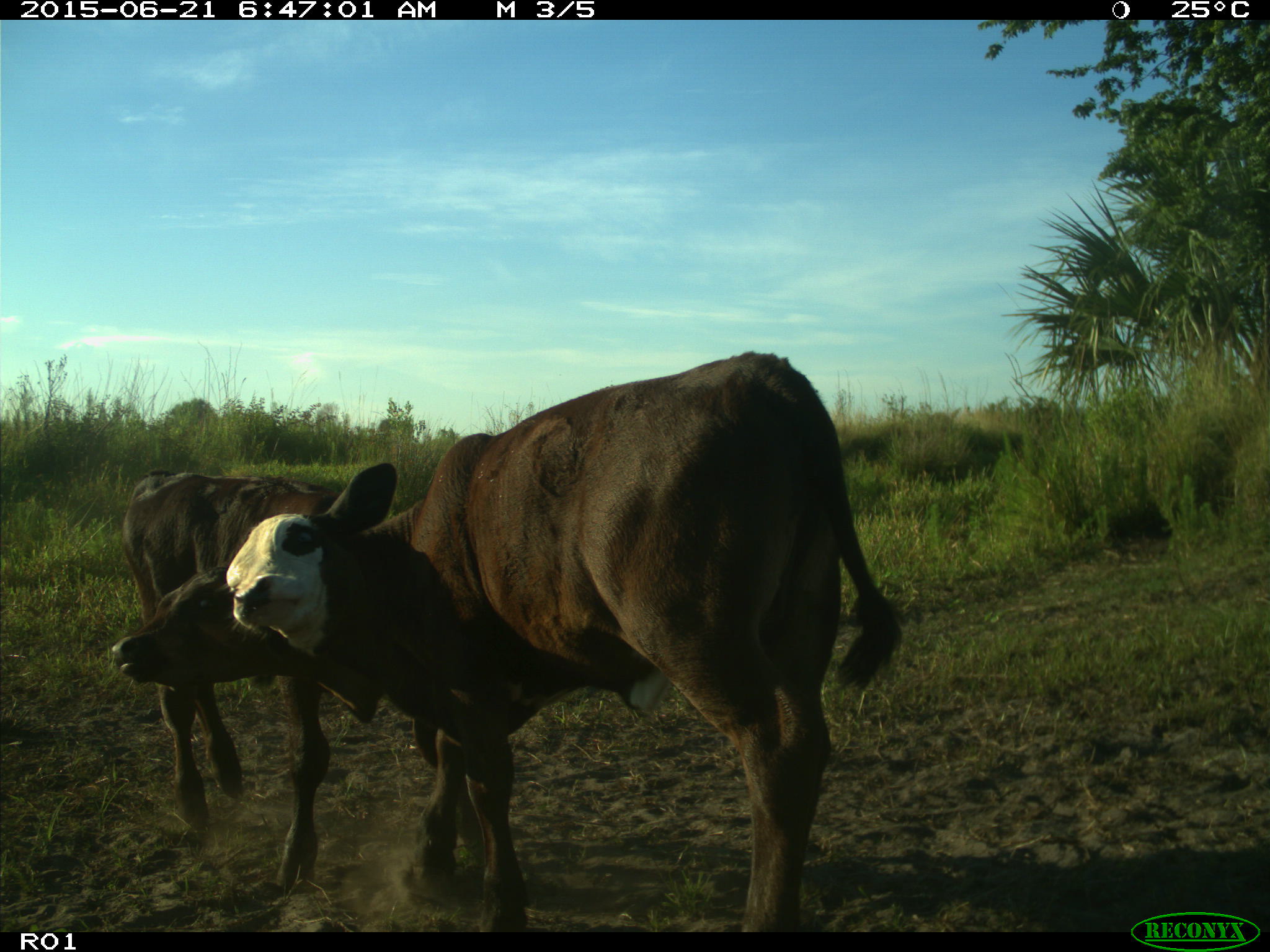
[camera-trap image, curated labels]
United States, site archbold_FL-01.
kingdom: Animalia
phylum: Chordata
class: Mammalia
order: Artiodactyla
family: Bovidae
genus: Bos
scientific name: Bos taurus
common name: domestic cow